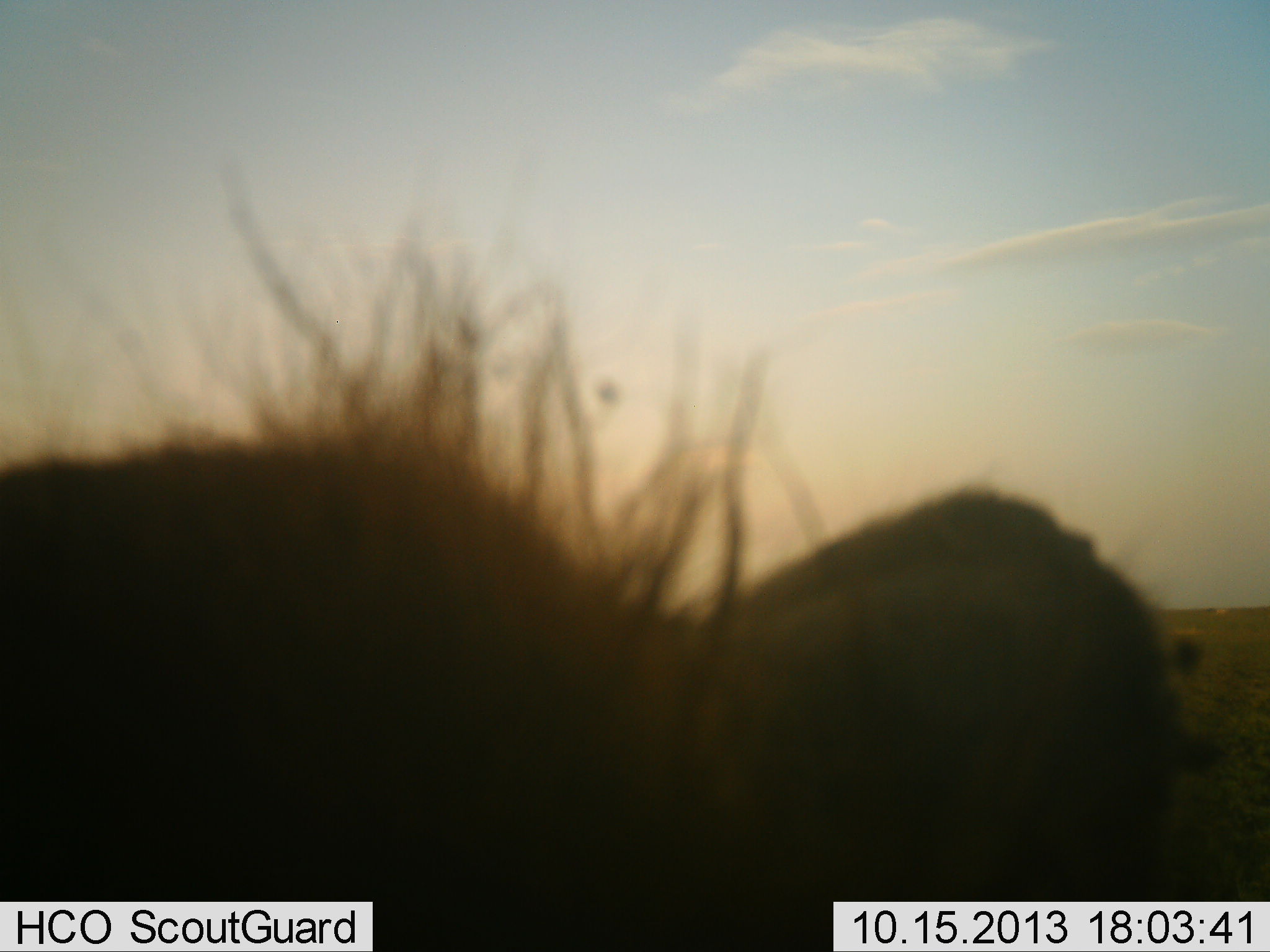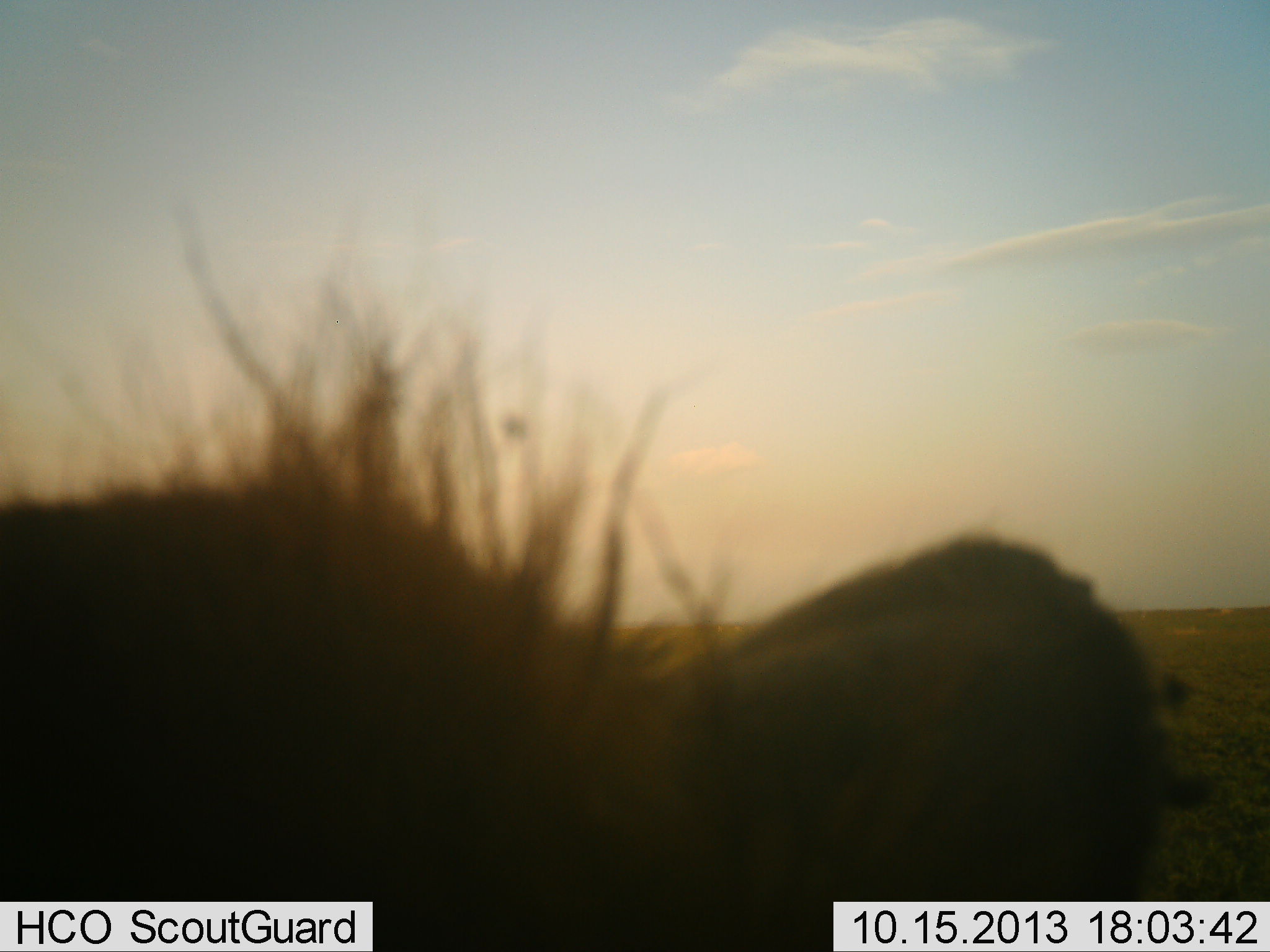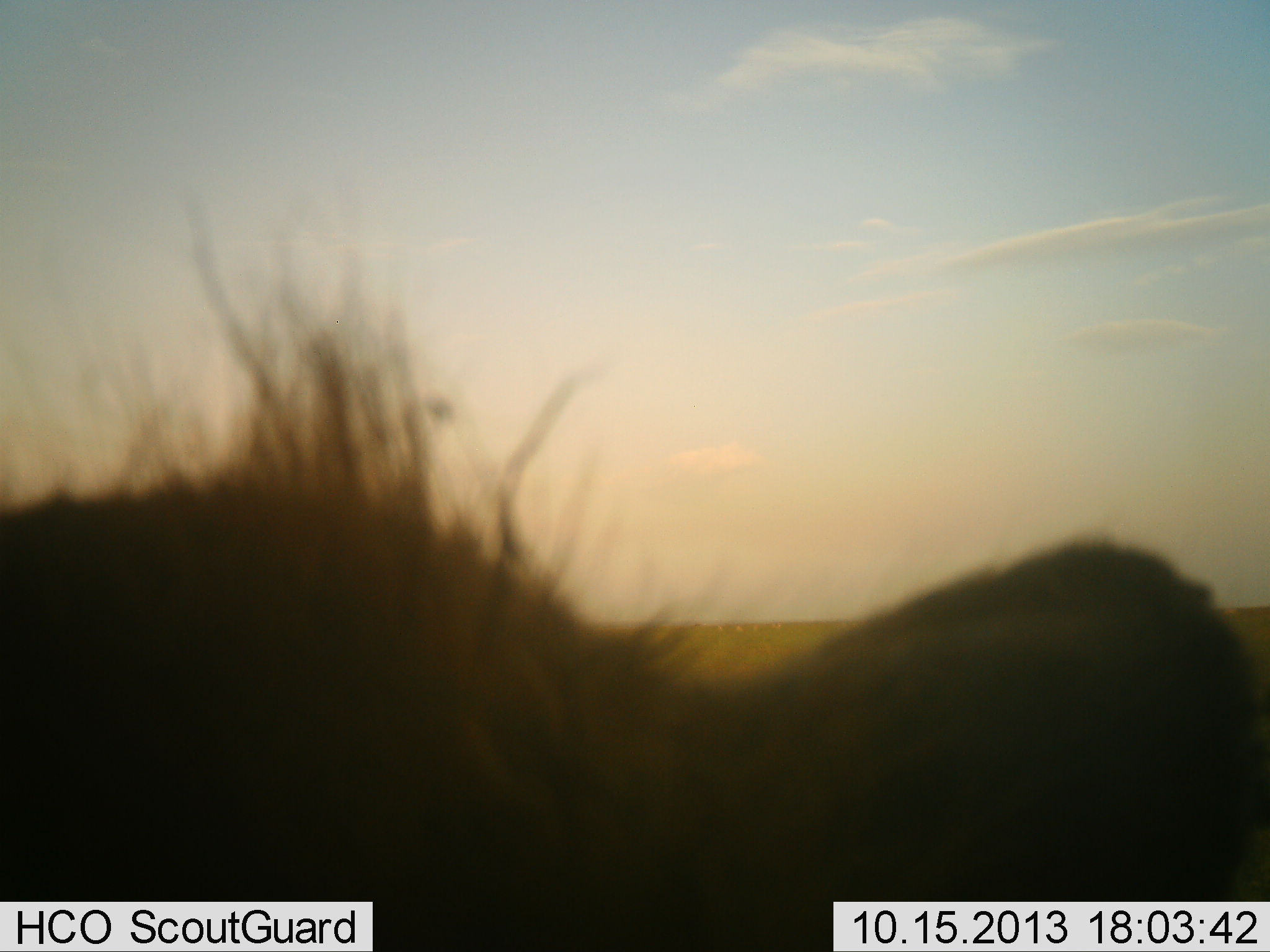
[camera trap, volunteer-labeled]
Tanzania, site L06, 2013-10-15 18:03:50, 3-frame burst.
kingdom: Animalia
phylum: Chordata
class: Mammalia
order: Carnivora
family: Hyaenidae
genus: Crocuta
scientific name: Crocuta crocuta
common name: spotted hyena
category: hyenaspotted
Hyenaspotted (spotted hyena) (Crocuta crocuta), count 1. Behavior (volunteer vote fractions): standing 50%, resting 33%, moving 0%, interacting 17%. Young present (vote fraction): 0%. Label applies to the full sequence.